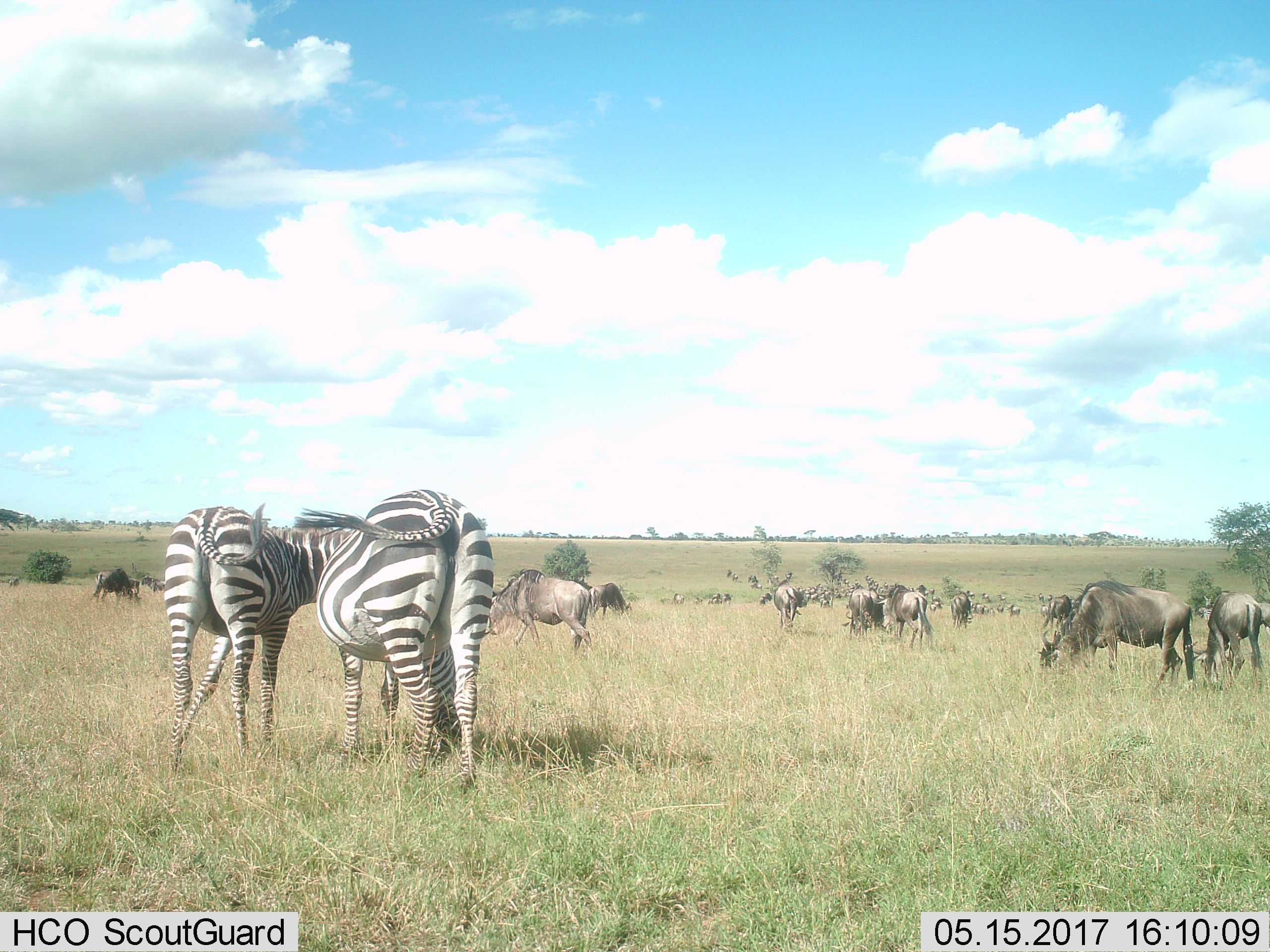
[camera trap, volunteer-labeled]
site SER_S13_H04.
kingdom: Animalia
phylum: Chordata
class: Mammalia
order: Artiodactyla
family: Bovidae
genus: Connochaetes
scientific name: Connochaetes taurinus taurinus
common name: blue wildebeest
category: wildebeestblue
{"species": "wildebeestblue (blue wildebeest) (Connochaetes taurinus taurinus)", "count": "11-50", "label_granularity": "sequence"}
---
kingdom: Animalia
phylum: Chordata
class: Mammalia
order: Perissodactyla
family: Equidae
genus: Equus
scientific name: Equus quagga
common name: plains zebra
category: zebraplains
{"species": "zebraplains (plains zebra) (Equus quagga)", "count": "2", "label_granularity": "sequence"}